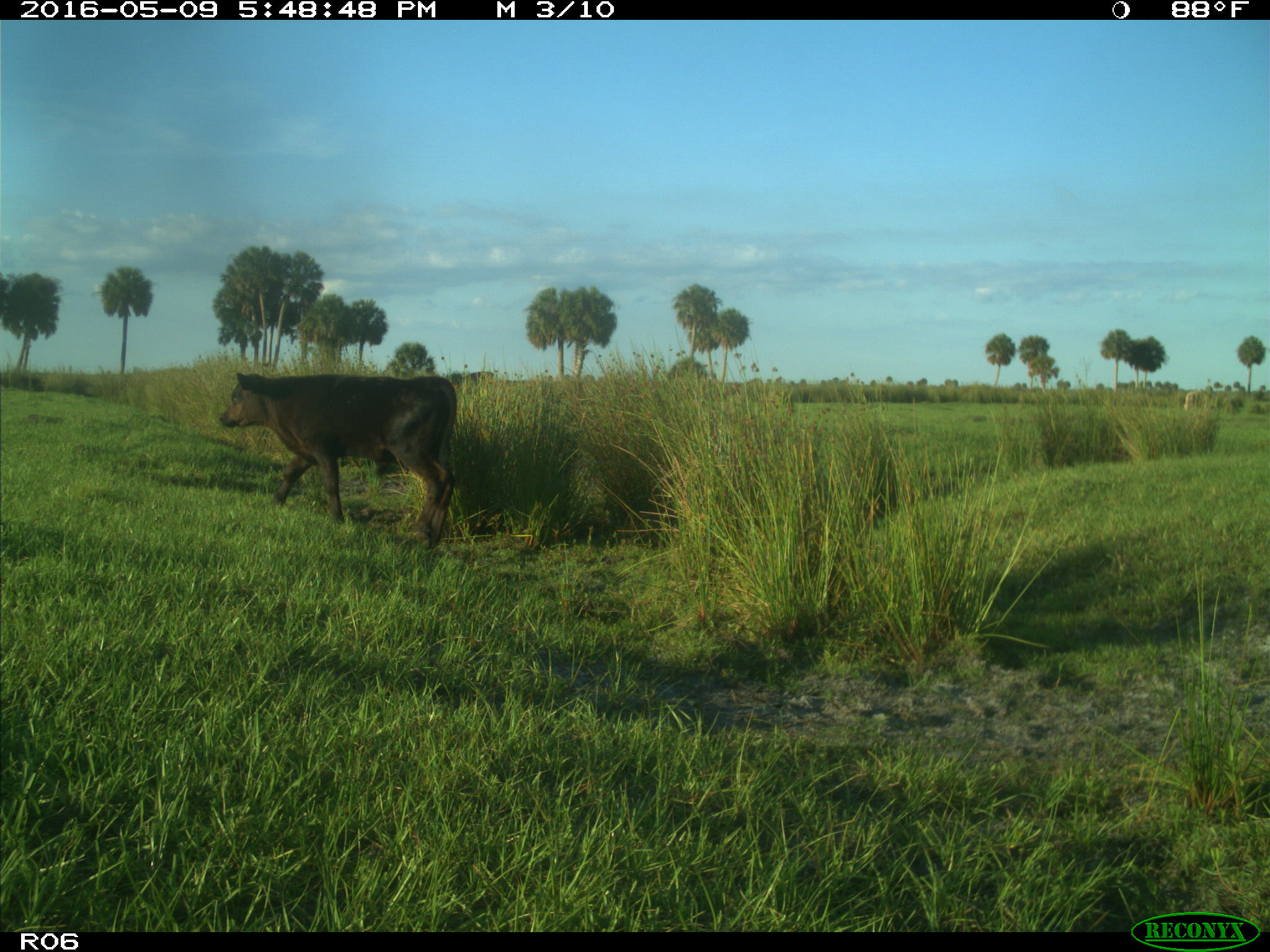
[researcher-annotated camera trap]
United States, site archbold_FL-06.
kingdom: Animalia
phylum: Chordata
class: Mammalia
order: Artiodactyla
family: Bovidae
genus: Bos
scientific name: Bos taurus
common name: domestic cow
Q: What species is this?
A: Bos taurus (domestic cow).